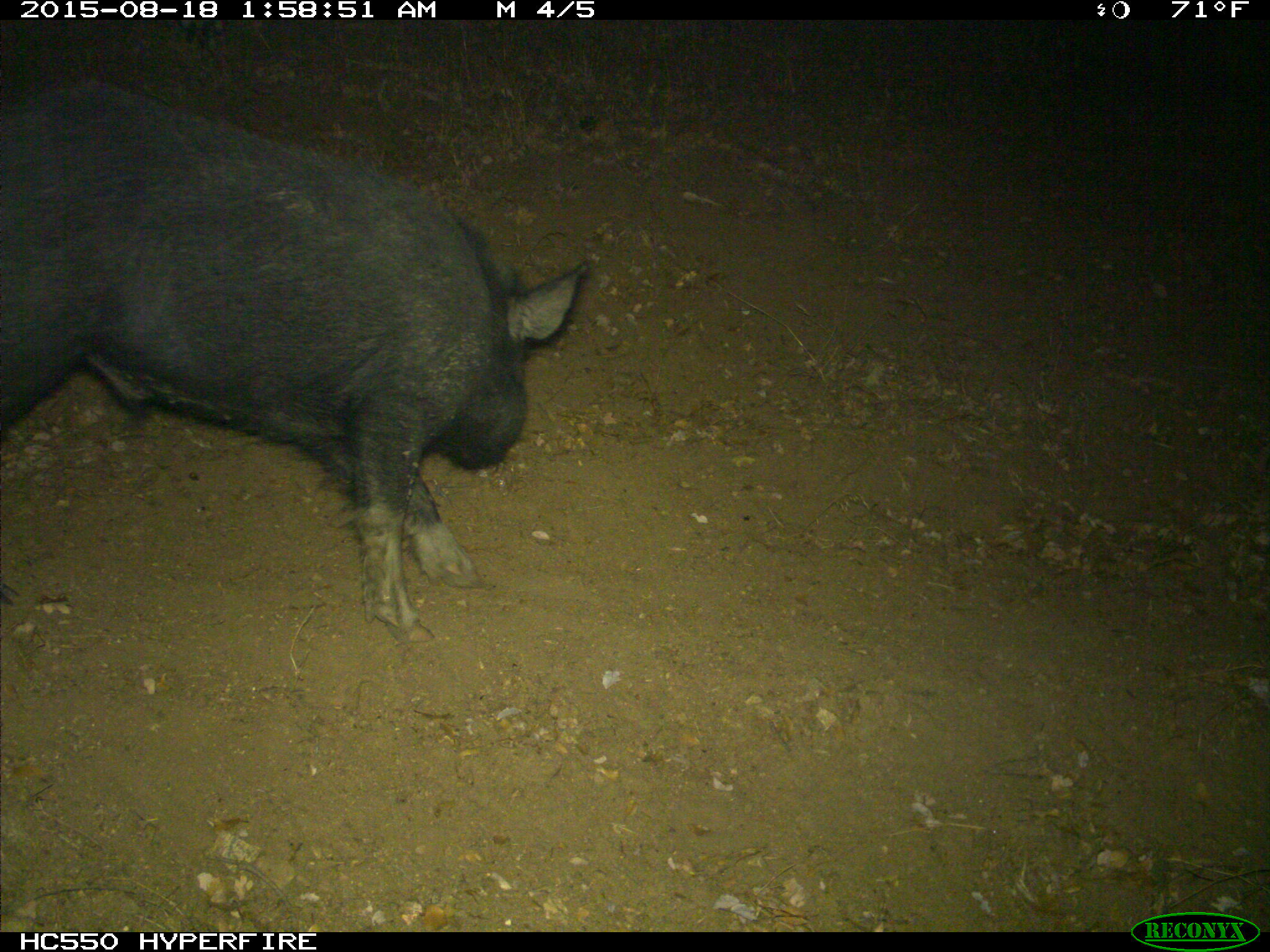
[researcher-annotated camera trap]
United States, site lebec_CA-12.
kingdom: Animalia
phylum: Chordata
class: Mammalia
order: Artiodactyla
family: Suidae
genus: Sus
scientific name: Sus scrofa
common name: wild boar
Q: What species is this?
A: Sus scrofa (wild boar).